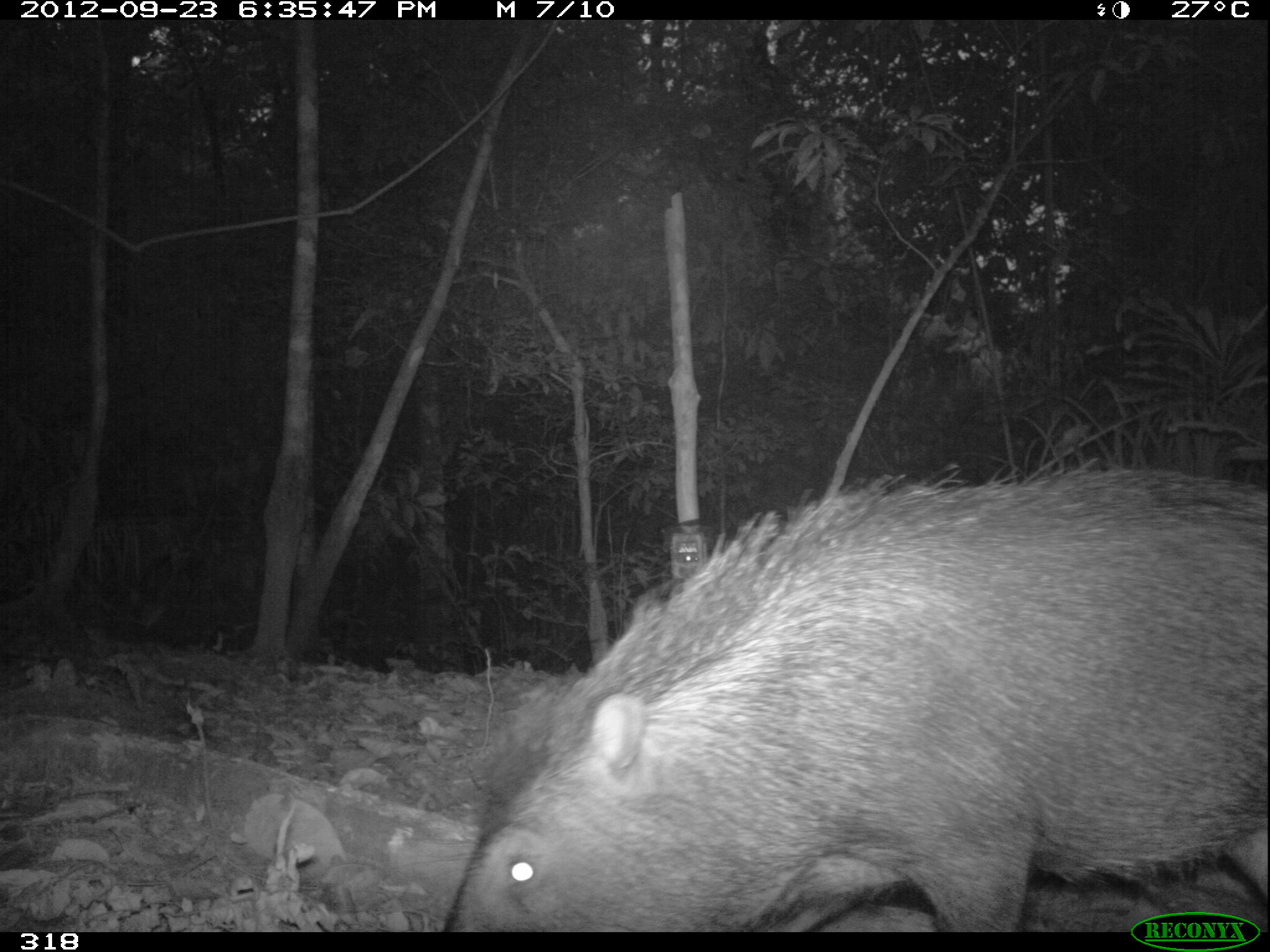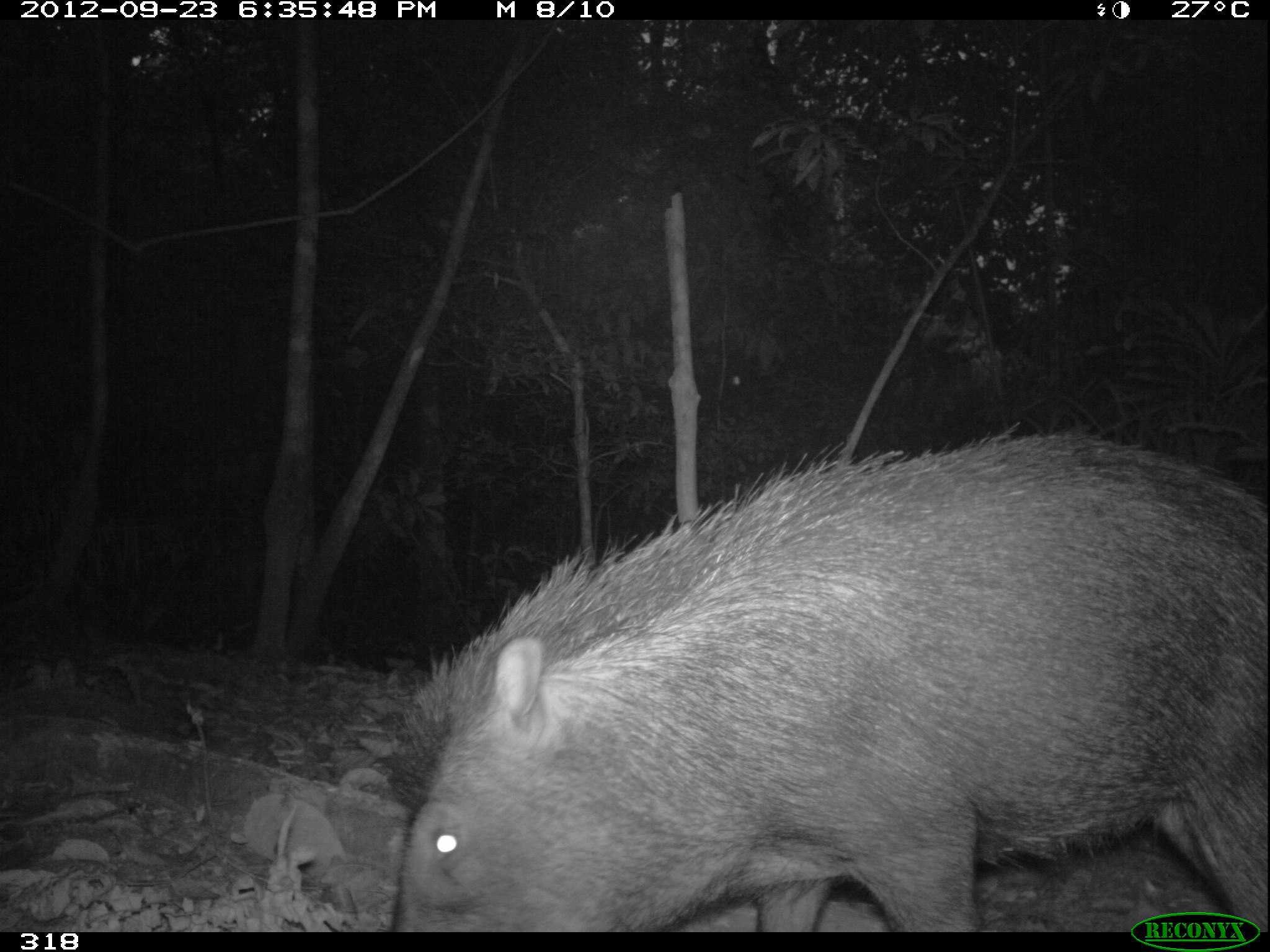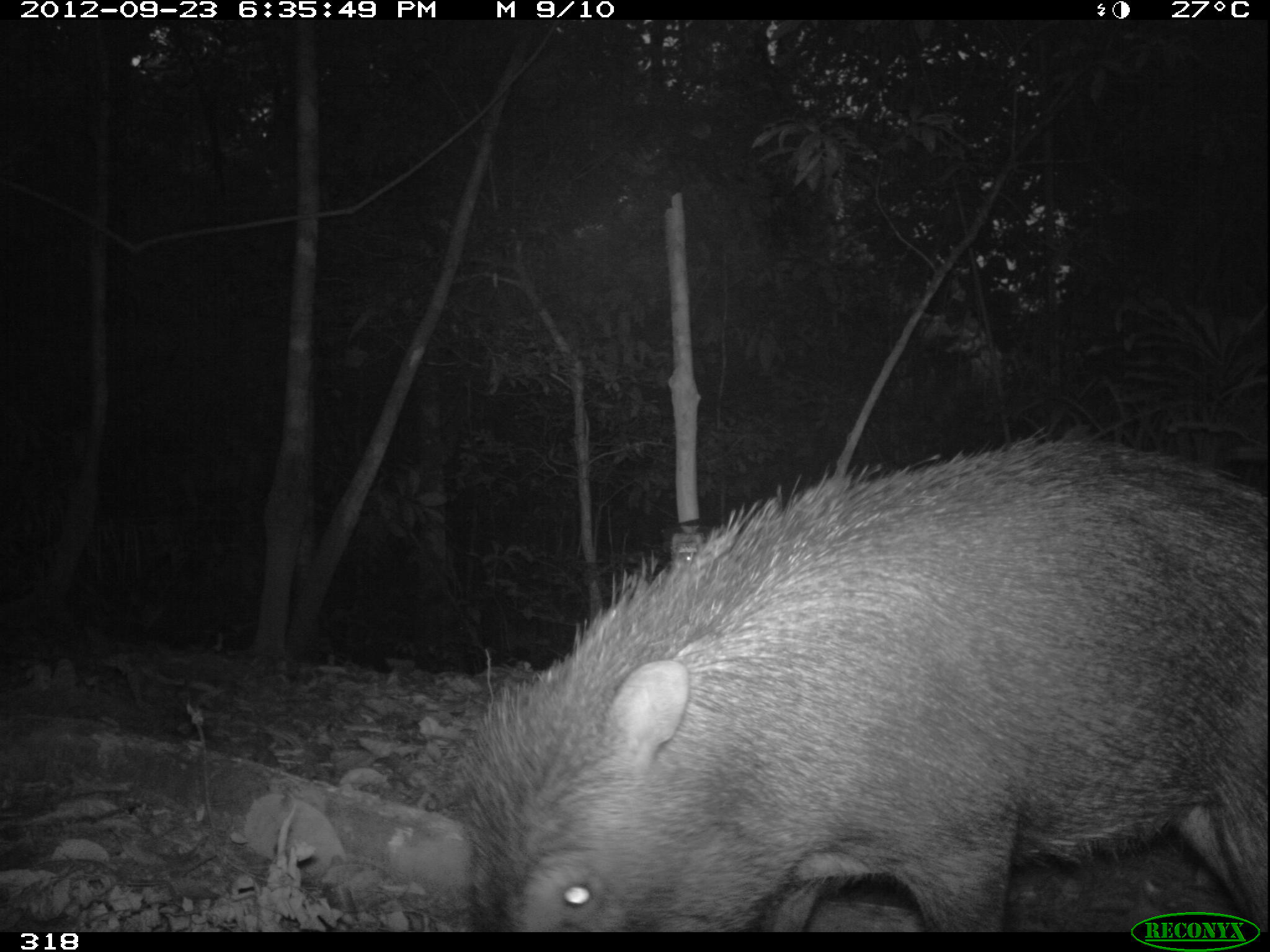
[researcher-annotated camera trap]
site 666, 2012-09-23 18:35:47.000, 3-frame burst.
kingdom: Animalia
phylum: Chordata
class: Mammalia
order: Artiodactyla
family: Tayassuidae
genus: Tayassu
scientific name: Tayassu pecari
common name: white-lipped peccary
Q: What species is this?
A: Tayassu pecari (white-lipped peccary).